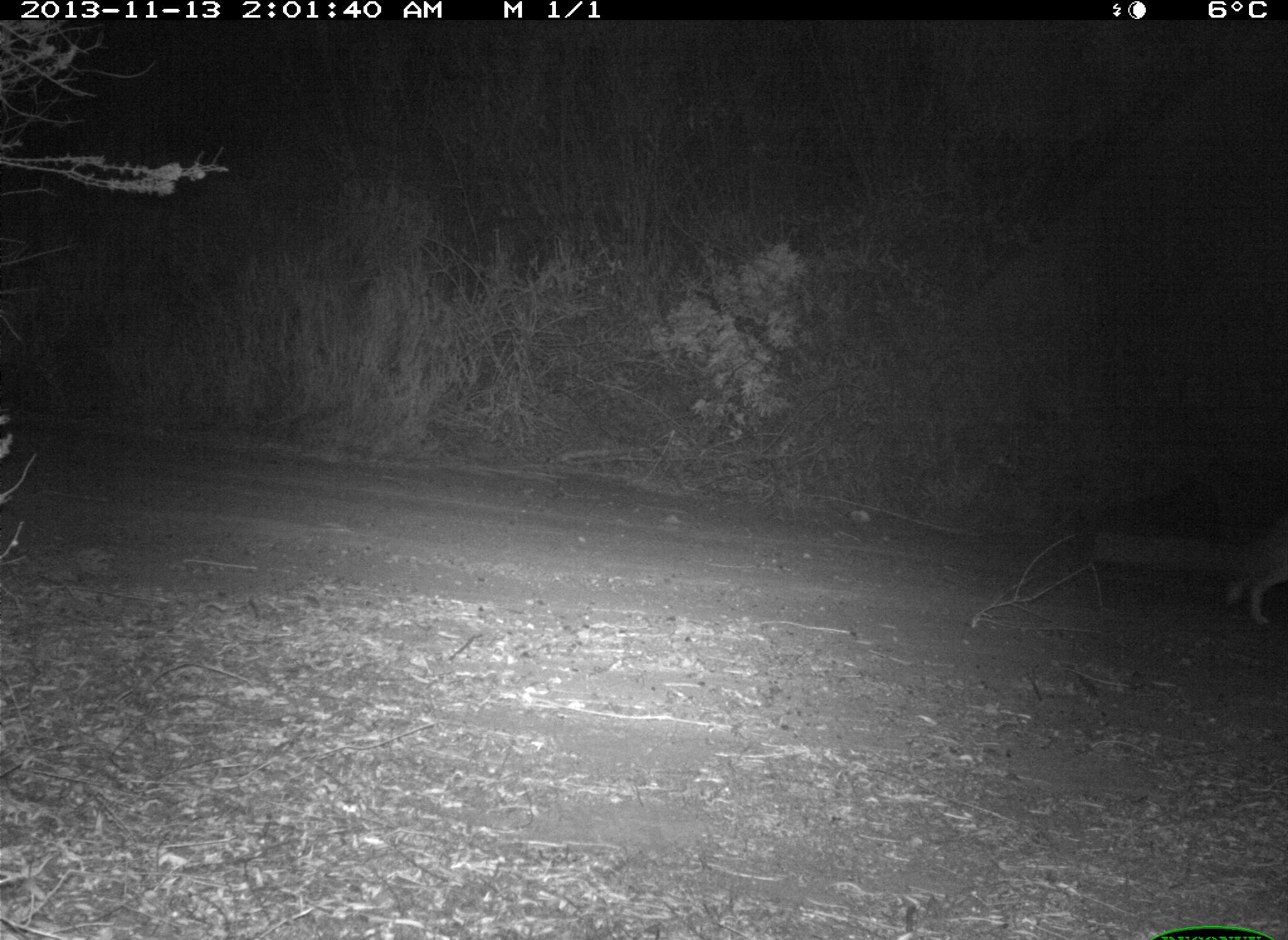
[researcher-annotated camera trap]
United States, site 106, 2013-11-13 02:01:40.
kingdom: Animalia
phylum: Chordata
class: Mammalia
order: Carnivora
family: Canidae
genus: Canis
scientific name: Canis latrans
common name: coyote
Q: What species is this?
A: Coyote (Canis latrans).